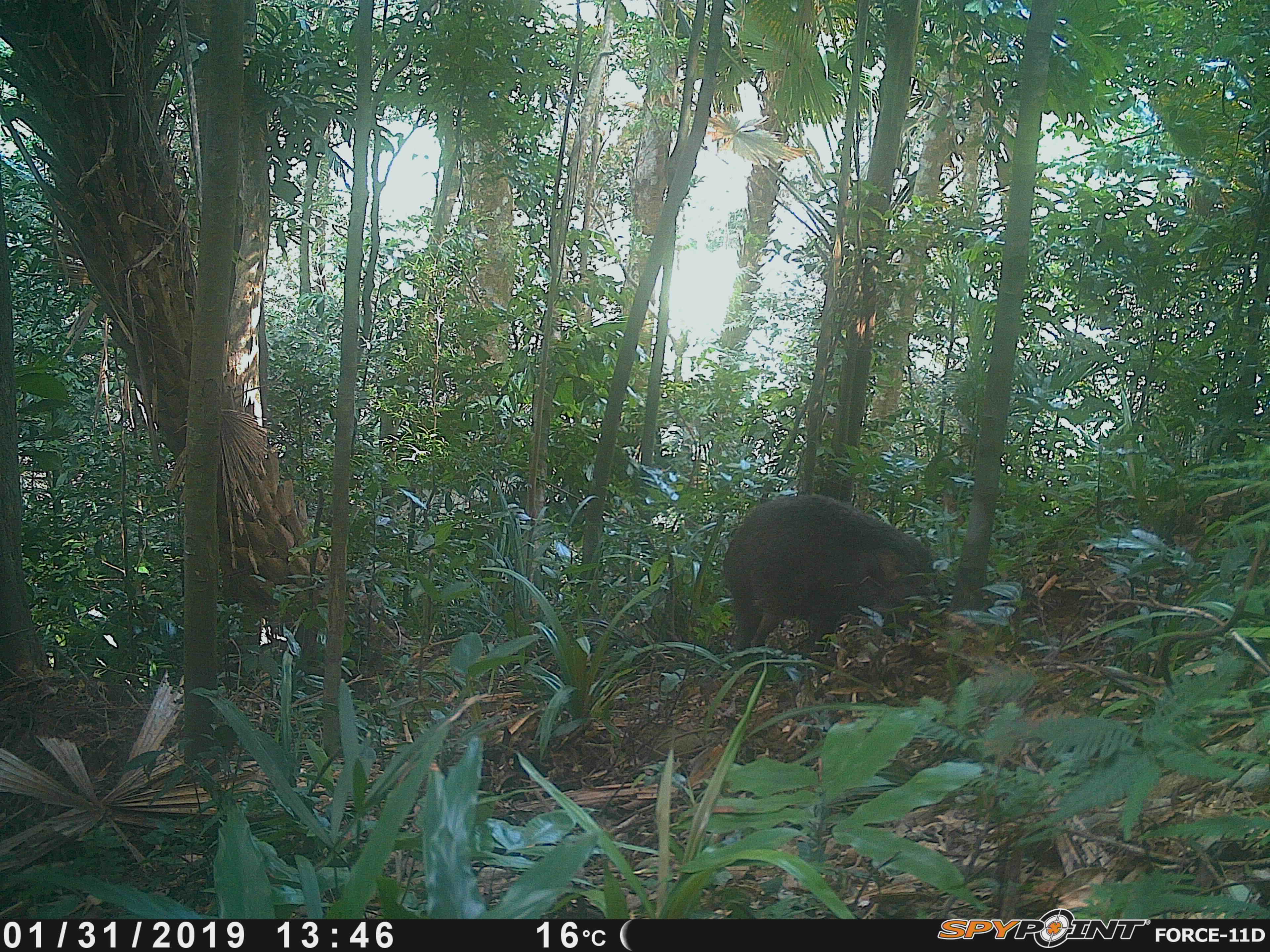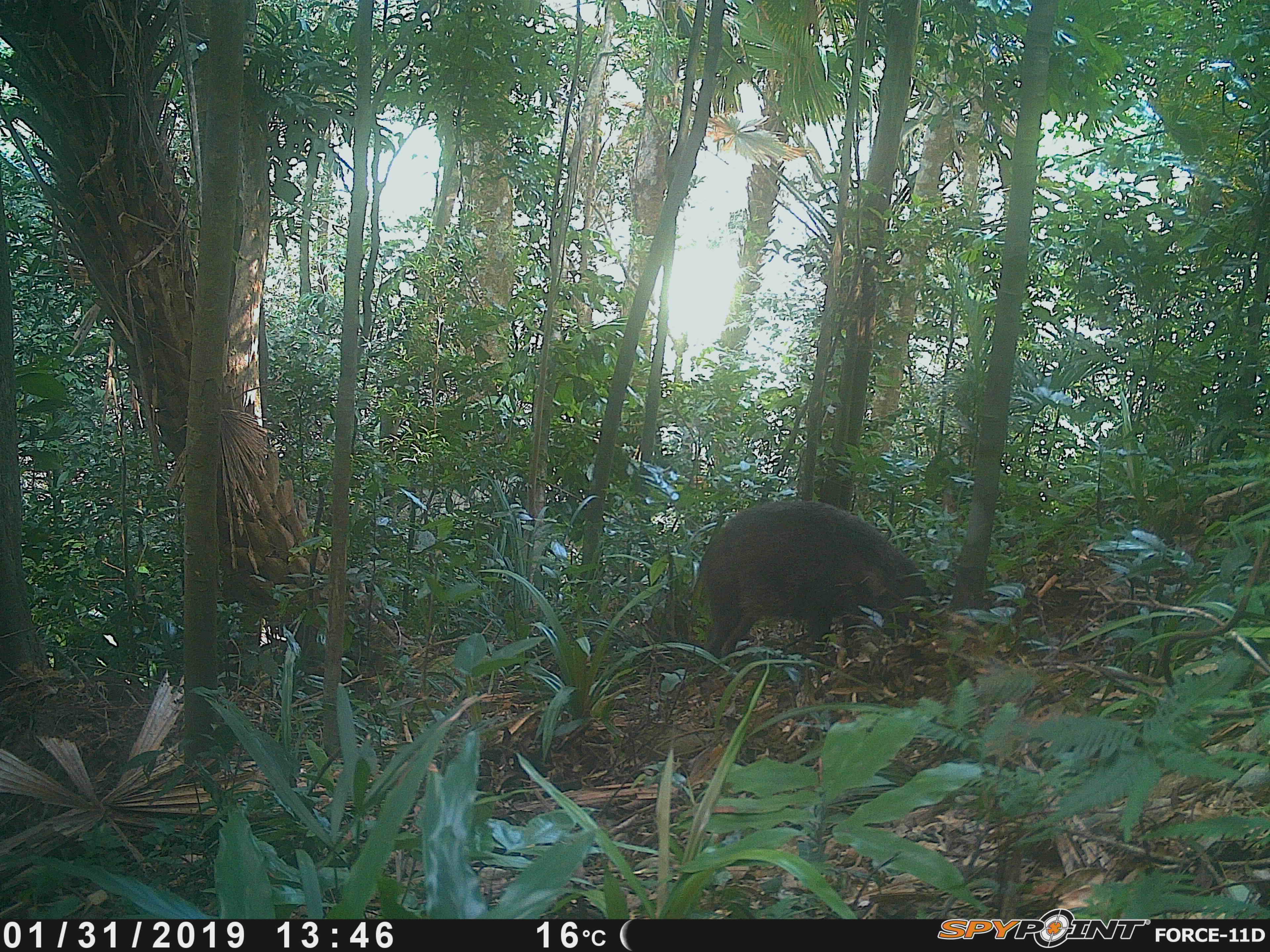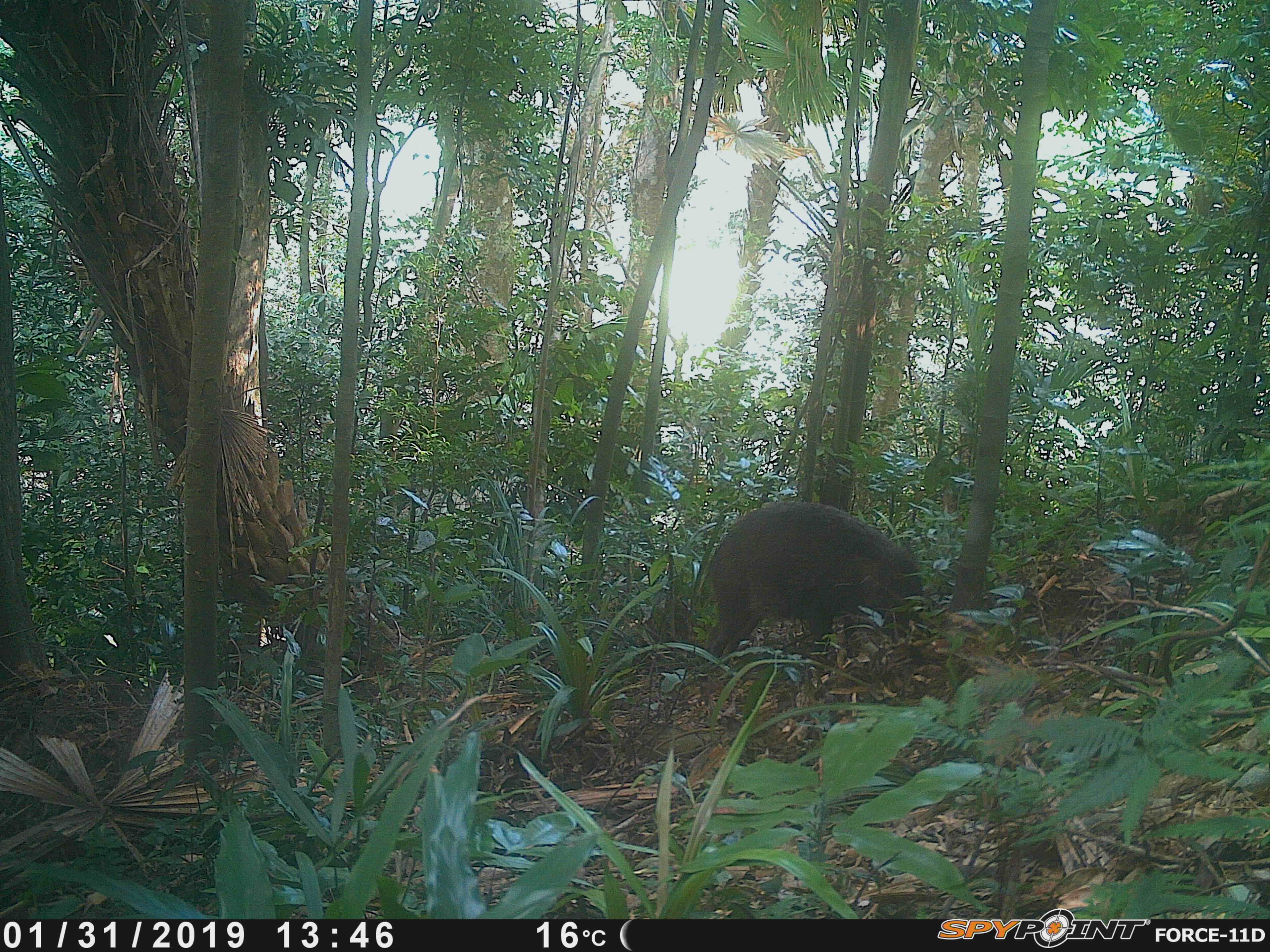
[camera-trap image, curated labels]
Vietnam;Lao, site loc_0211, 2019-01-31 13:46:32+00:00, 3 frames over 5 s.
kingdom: Animalia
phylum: Chordata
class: Mammalia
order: Artiodactyla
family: Suidae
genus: Sus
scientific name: Sus scrofa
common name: eurasian wild pig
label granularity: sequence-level